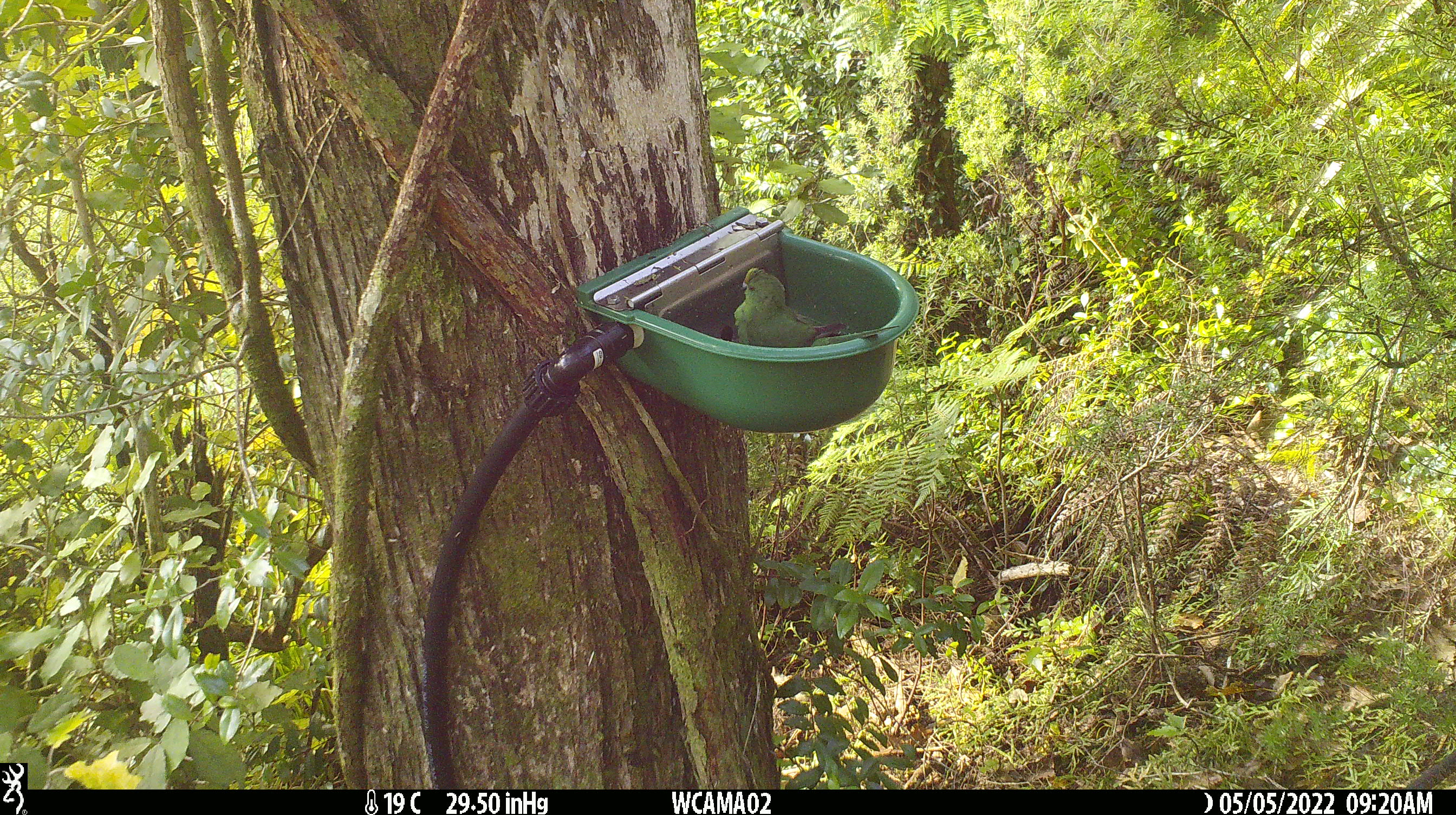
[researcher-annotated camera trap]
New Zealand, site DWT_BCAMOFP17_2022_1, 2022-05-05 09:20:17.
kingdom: Animalia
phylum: Chordata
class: Aves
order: Psittaciformes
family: Psittaculidae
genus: Cyanoramphus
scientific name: Cyanoramphus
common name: parakeet